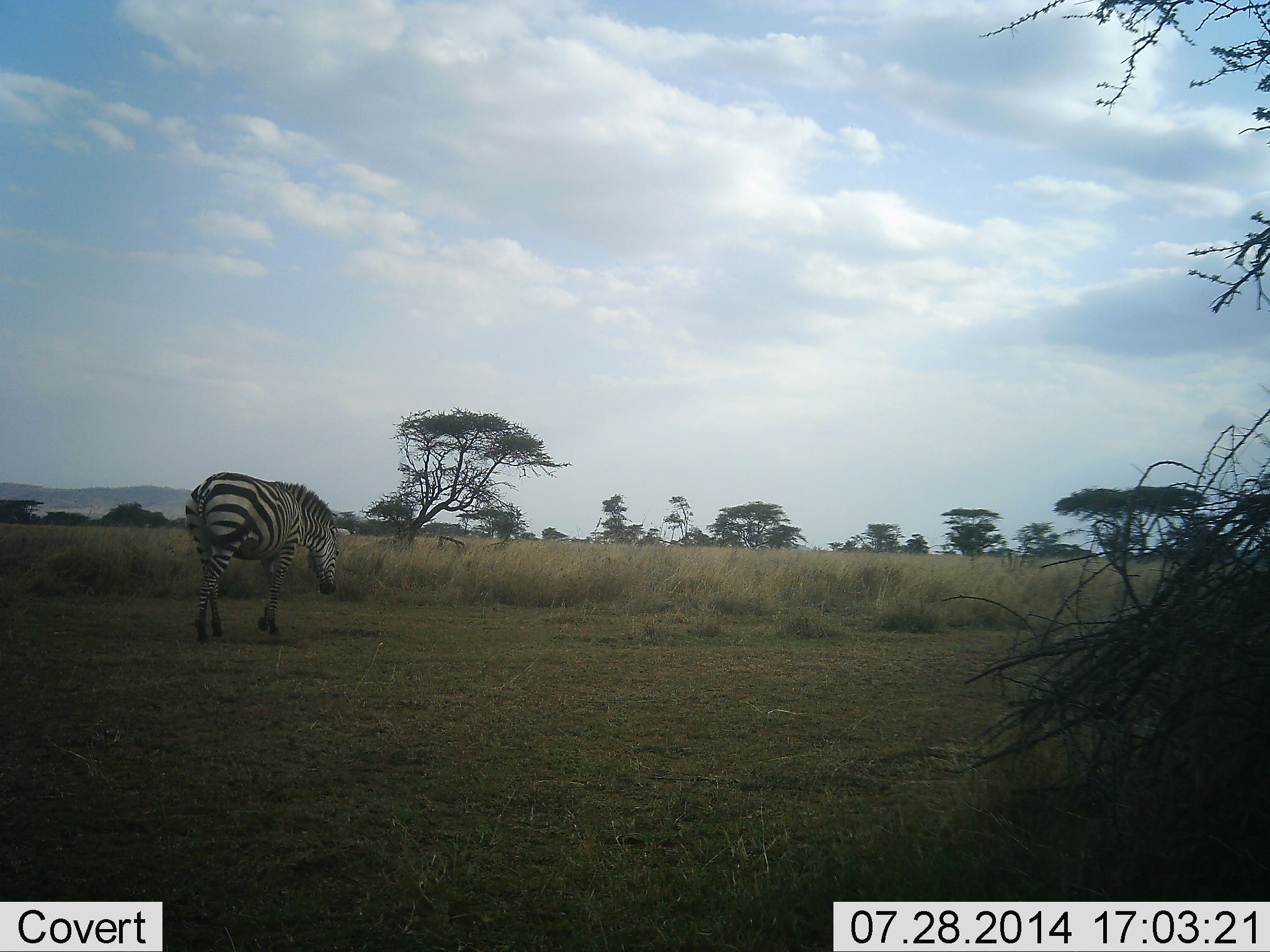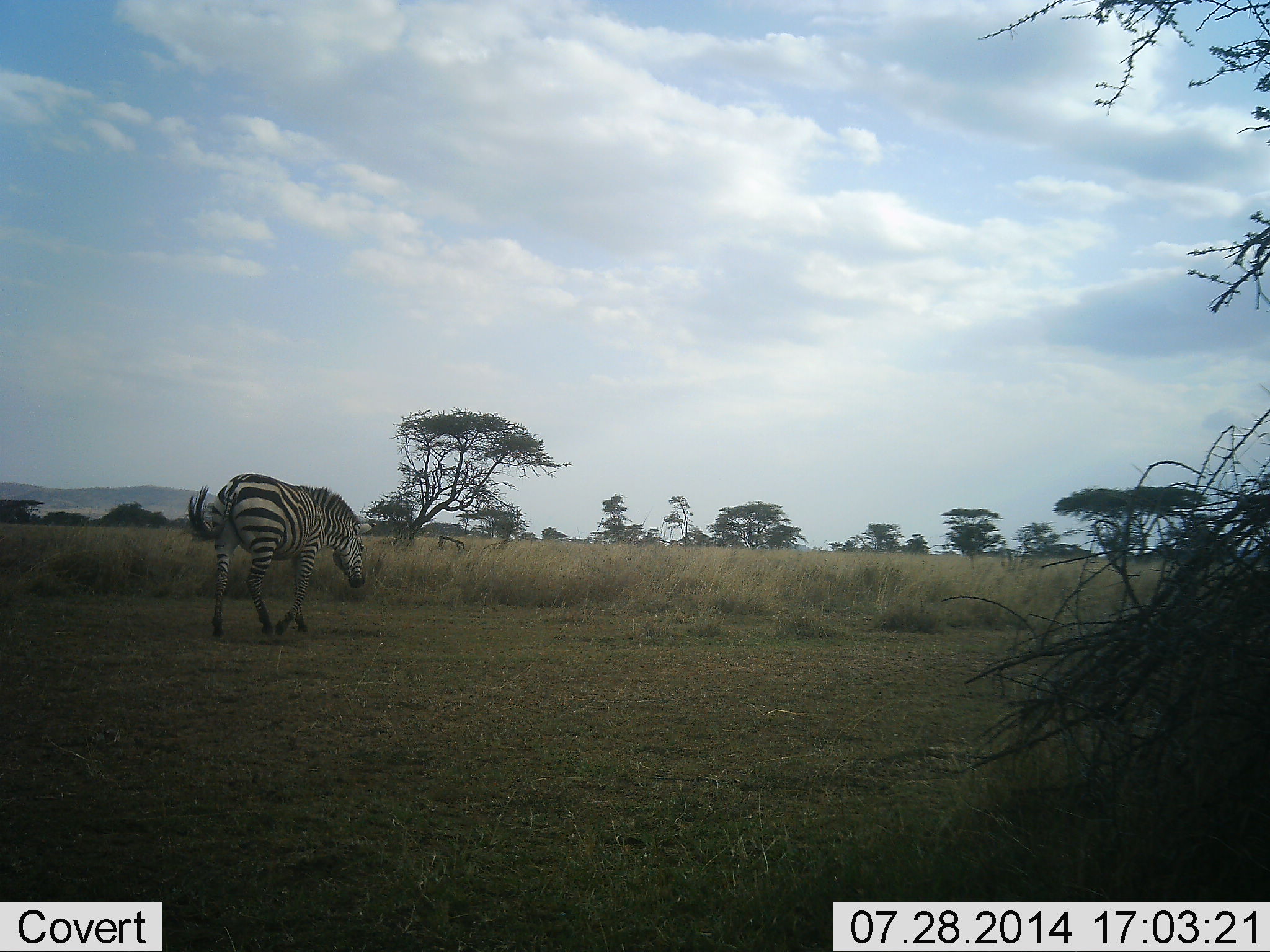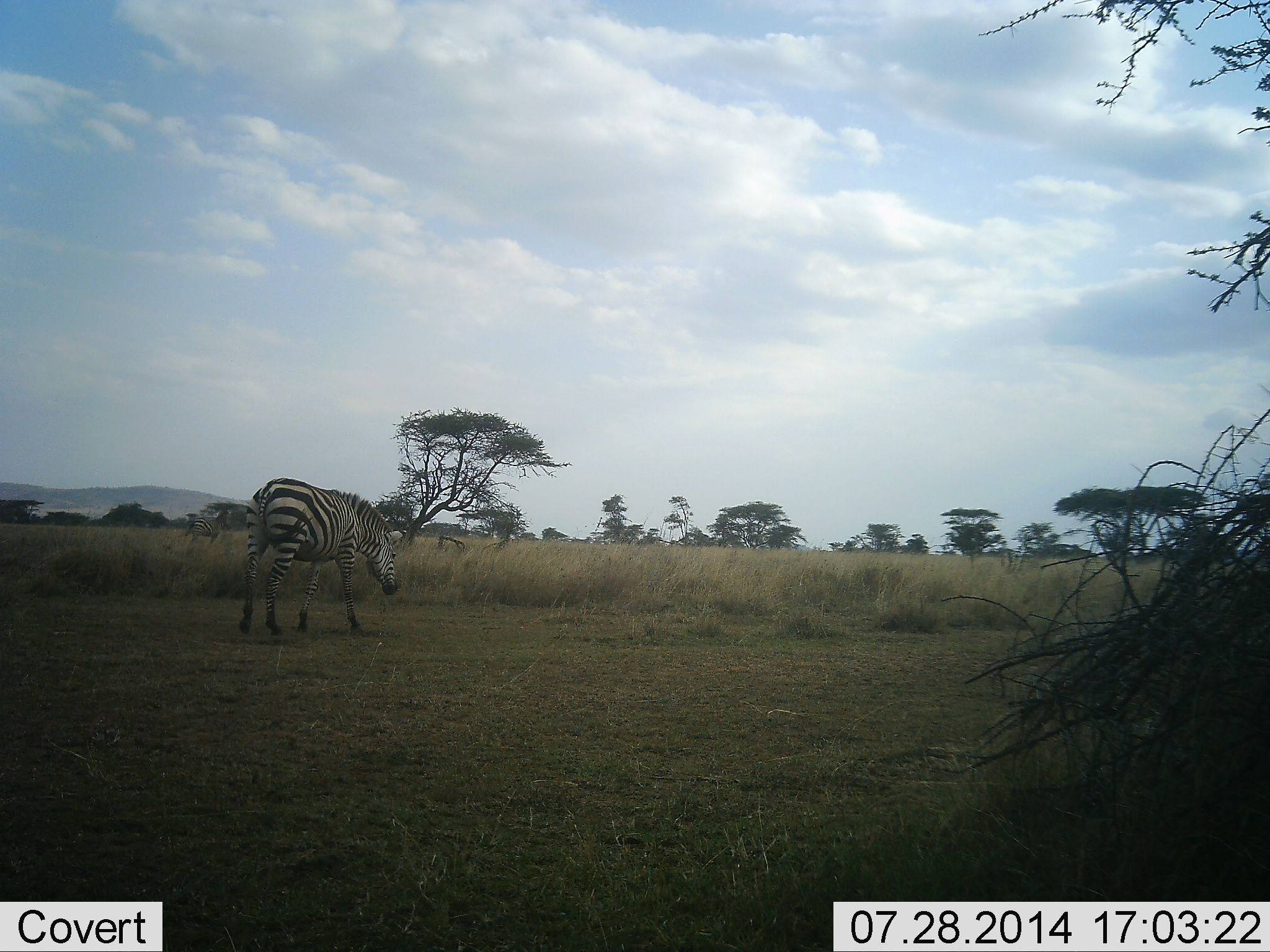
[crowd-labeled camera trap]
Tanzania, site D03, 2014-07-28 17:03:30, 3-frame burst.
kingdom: Animalia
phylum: Chordata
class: Mammalia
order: Perissodactyla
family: Equidae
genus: Equus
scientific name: Equus quagga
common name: plains zebra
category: zebra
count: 1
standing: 20%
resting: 0%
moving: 100%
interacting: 0%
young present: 0%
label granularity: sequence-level